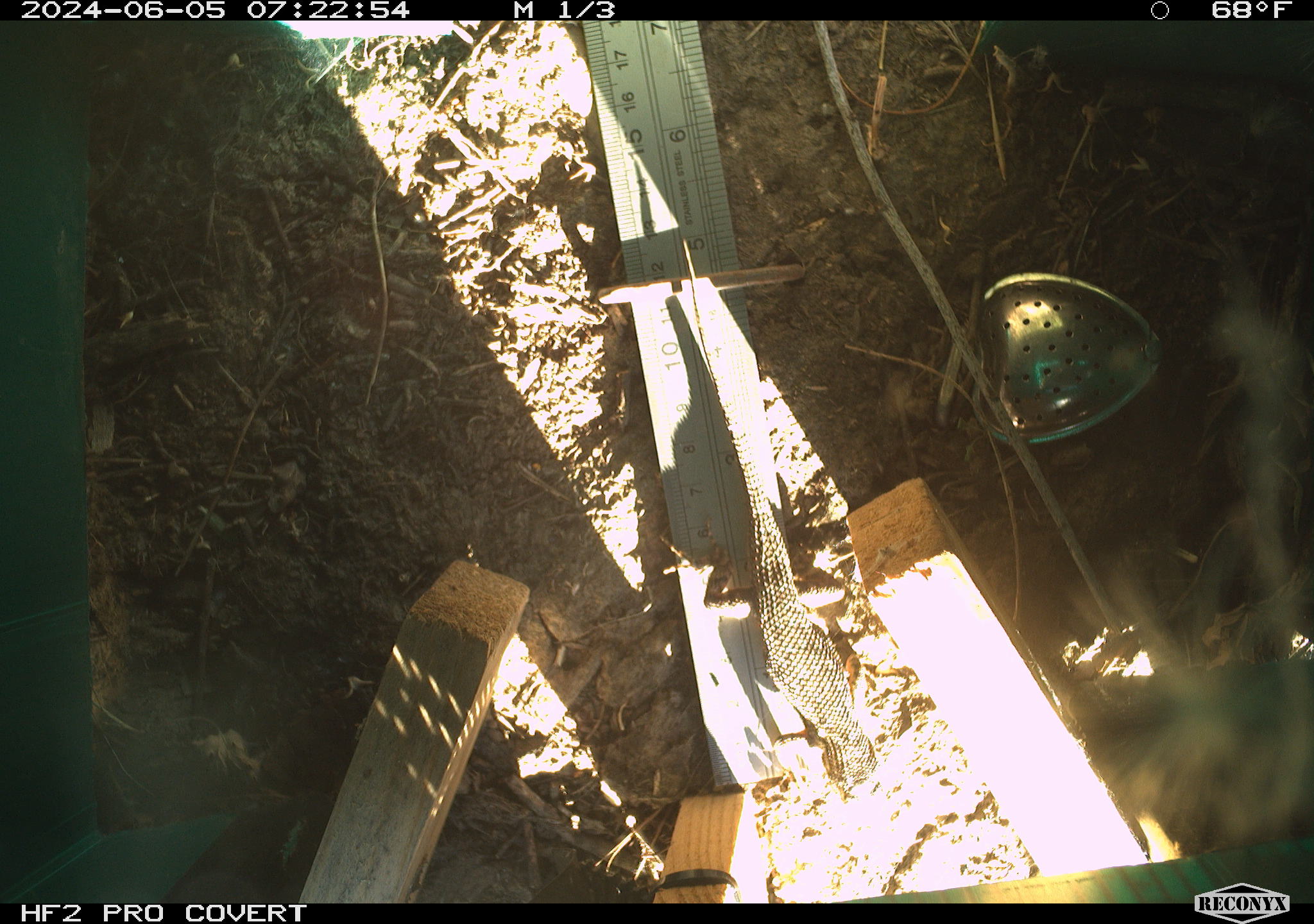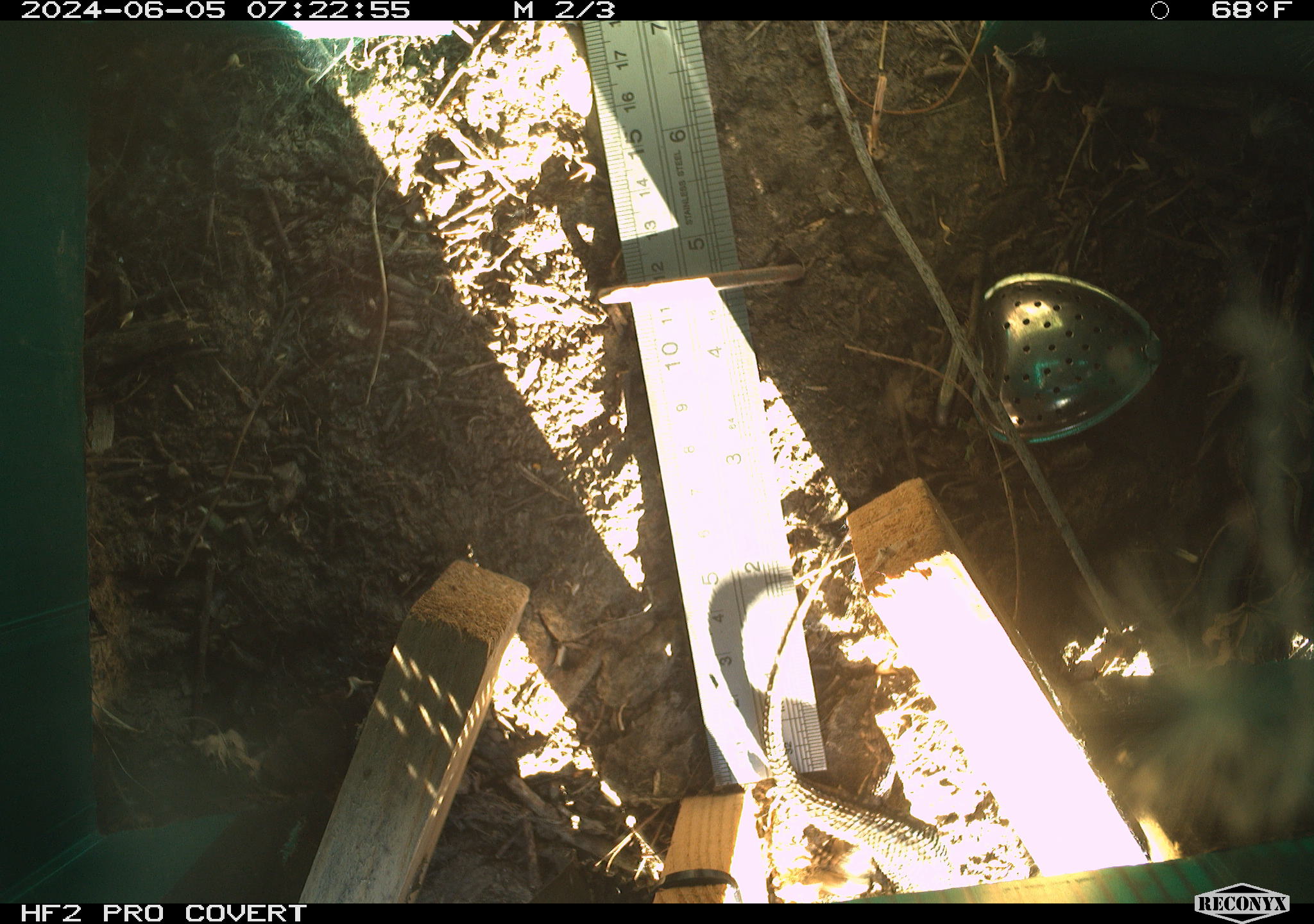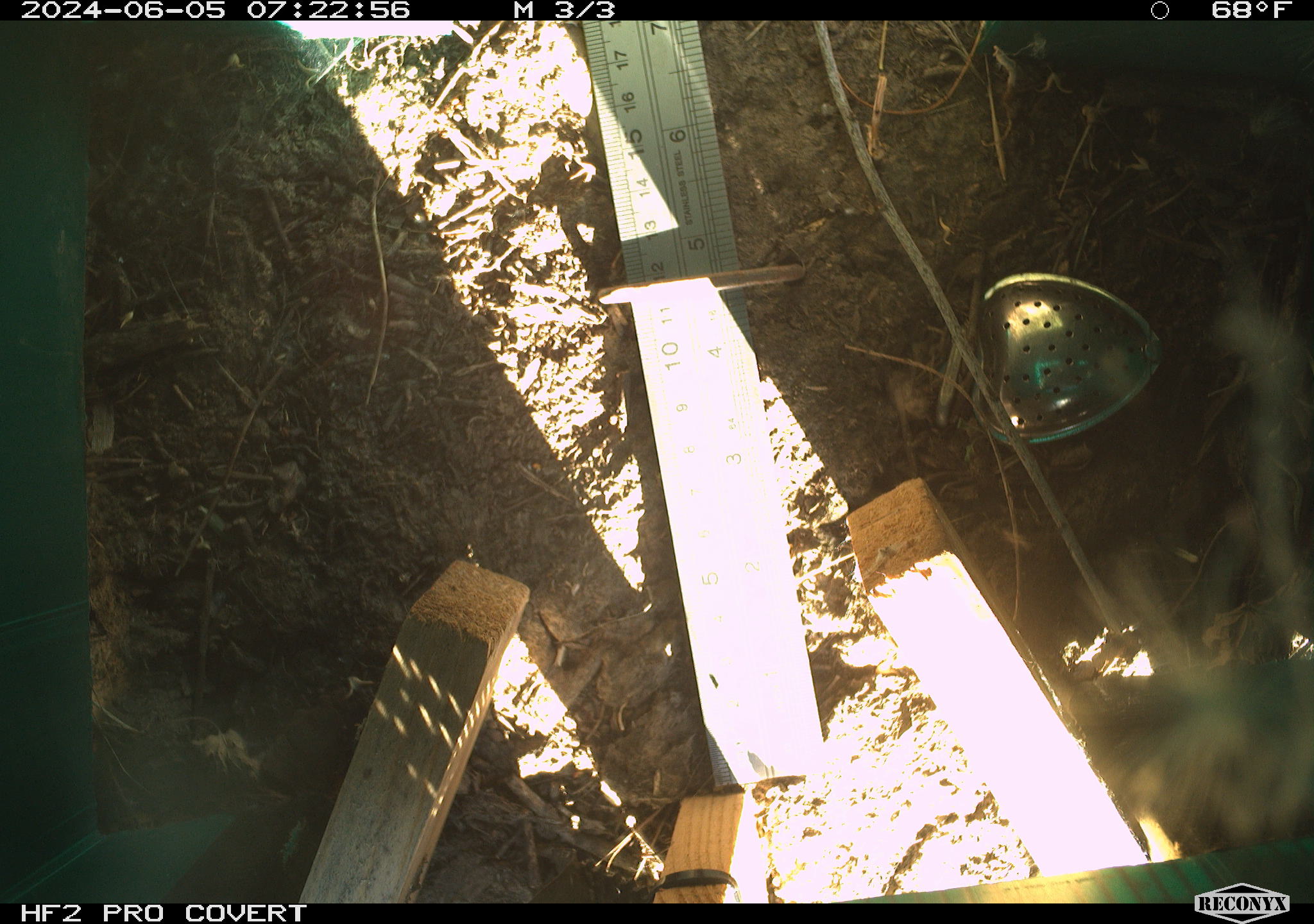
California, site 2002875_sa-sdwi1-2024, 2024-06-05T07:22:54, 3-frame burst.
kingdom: Animalia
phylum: Chordata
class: Reptilia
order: Squamata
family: Phrynosomatidae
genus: Sceloporus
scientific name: Sceloporus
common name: spiny lizards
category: sceloporus species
Sceloporus species (spiny lizards) (Sceloporus).